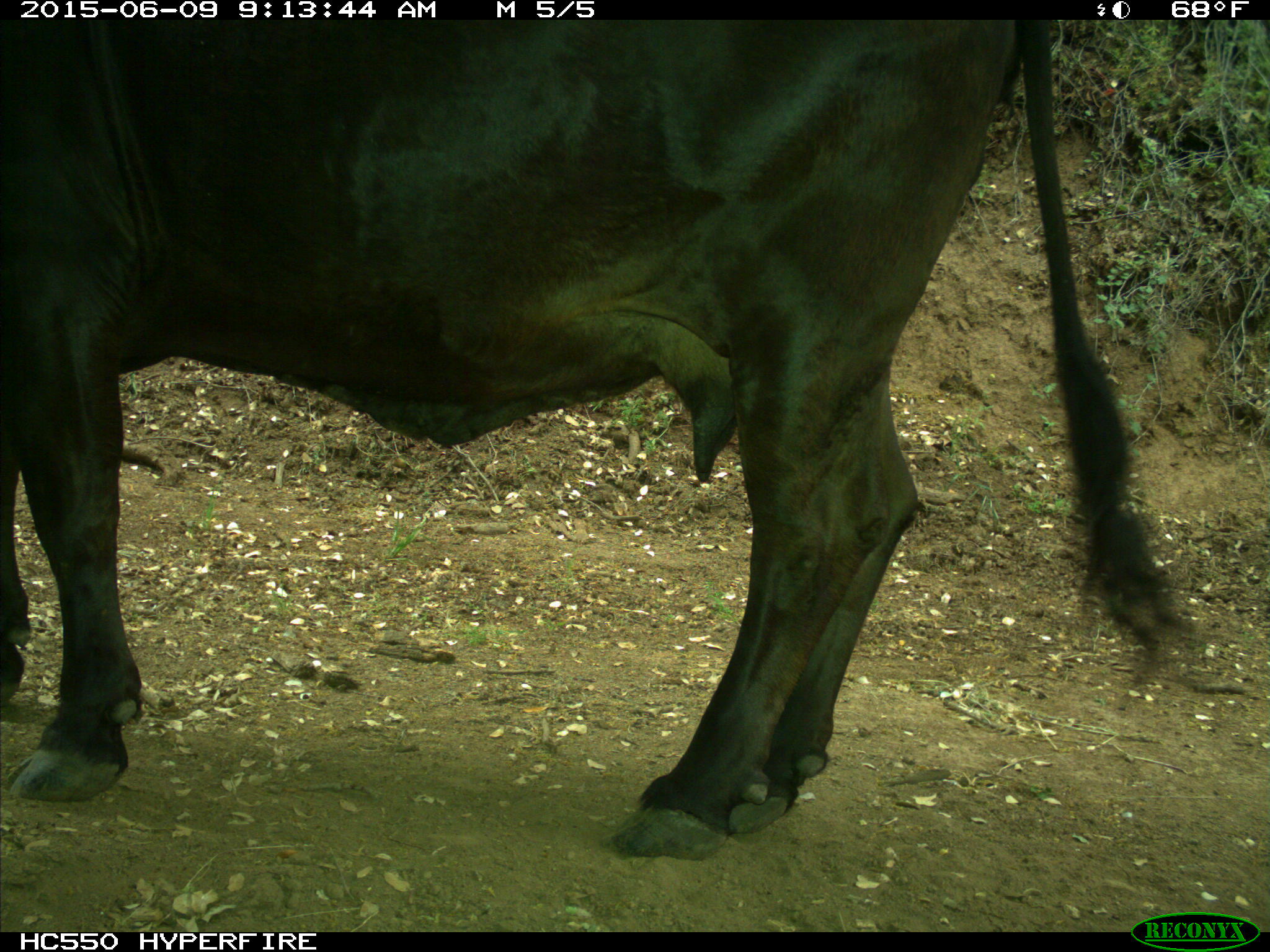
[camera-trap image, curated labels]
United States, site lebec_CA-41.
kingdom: Animalia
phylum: Chordata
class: Mammalia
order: Artiodactyla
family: Bovidae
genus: Bos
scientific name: Bos taurus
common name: domestic cow